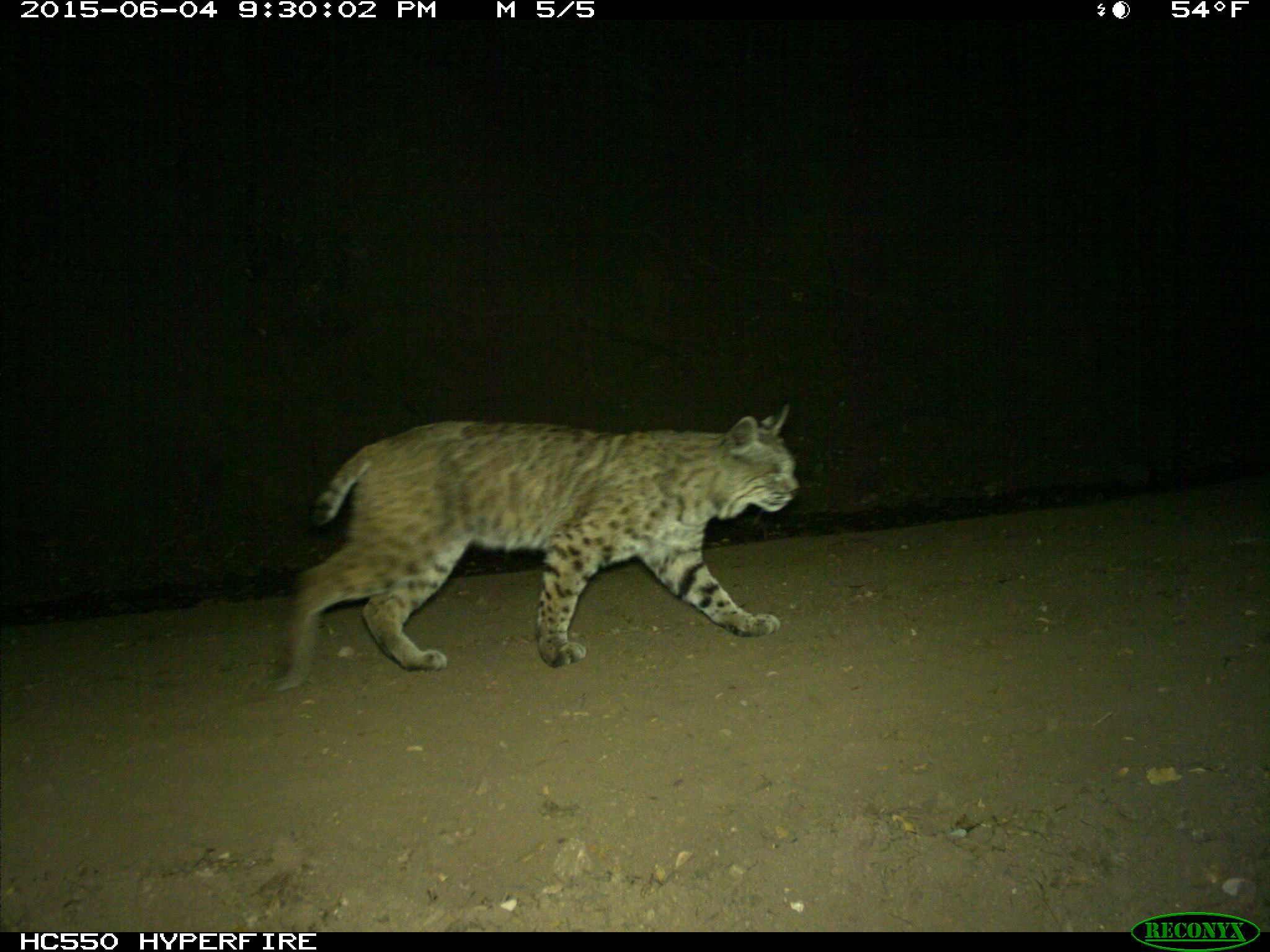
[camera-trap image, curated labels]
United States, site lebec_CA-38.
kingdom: Animalia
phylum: Chordata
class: Mammalia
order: Carnivora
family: Felidae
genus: Lynx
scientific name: Lynx rufus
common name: bobcat